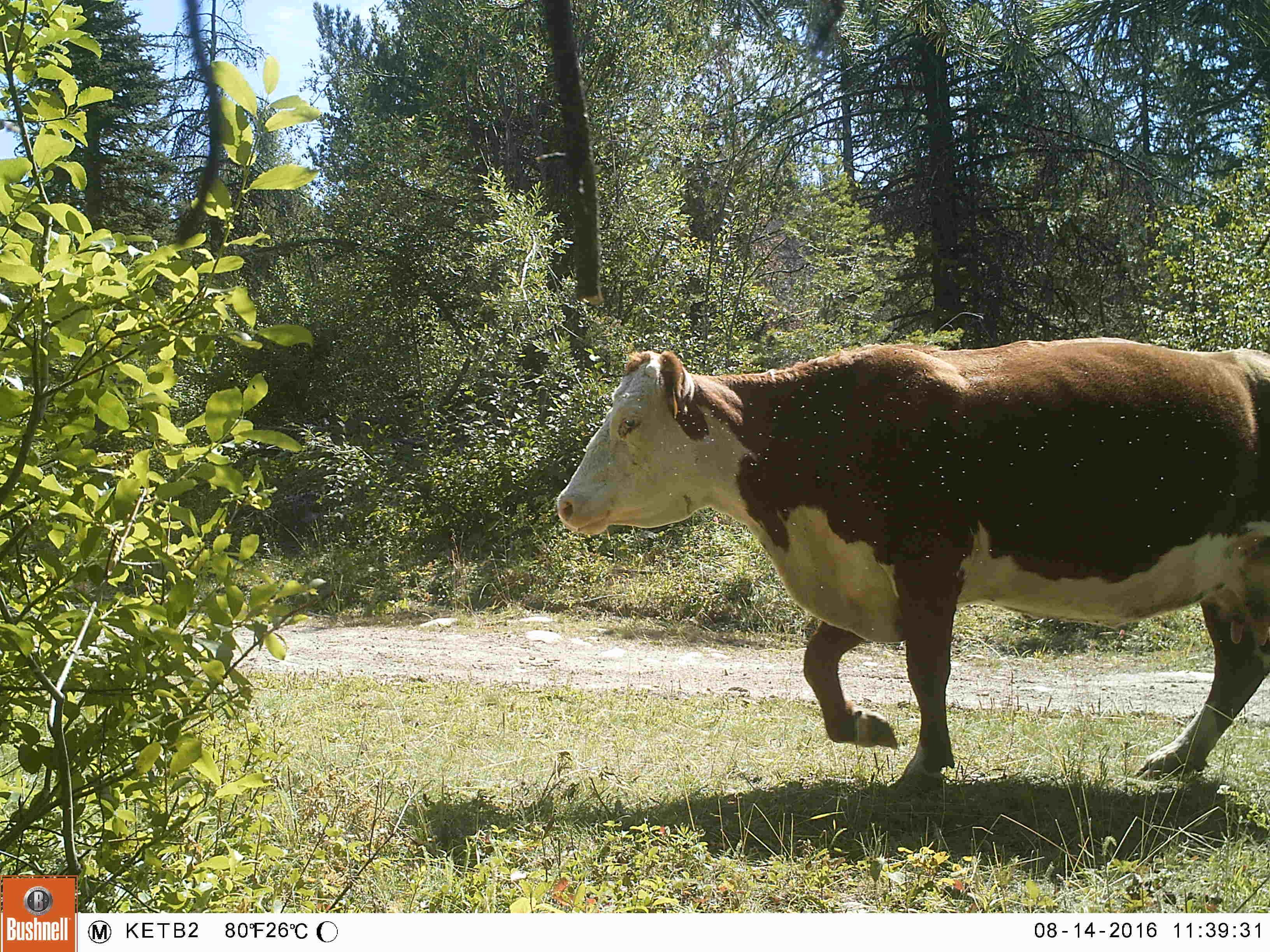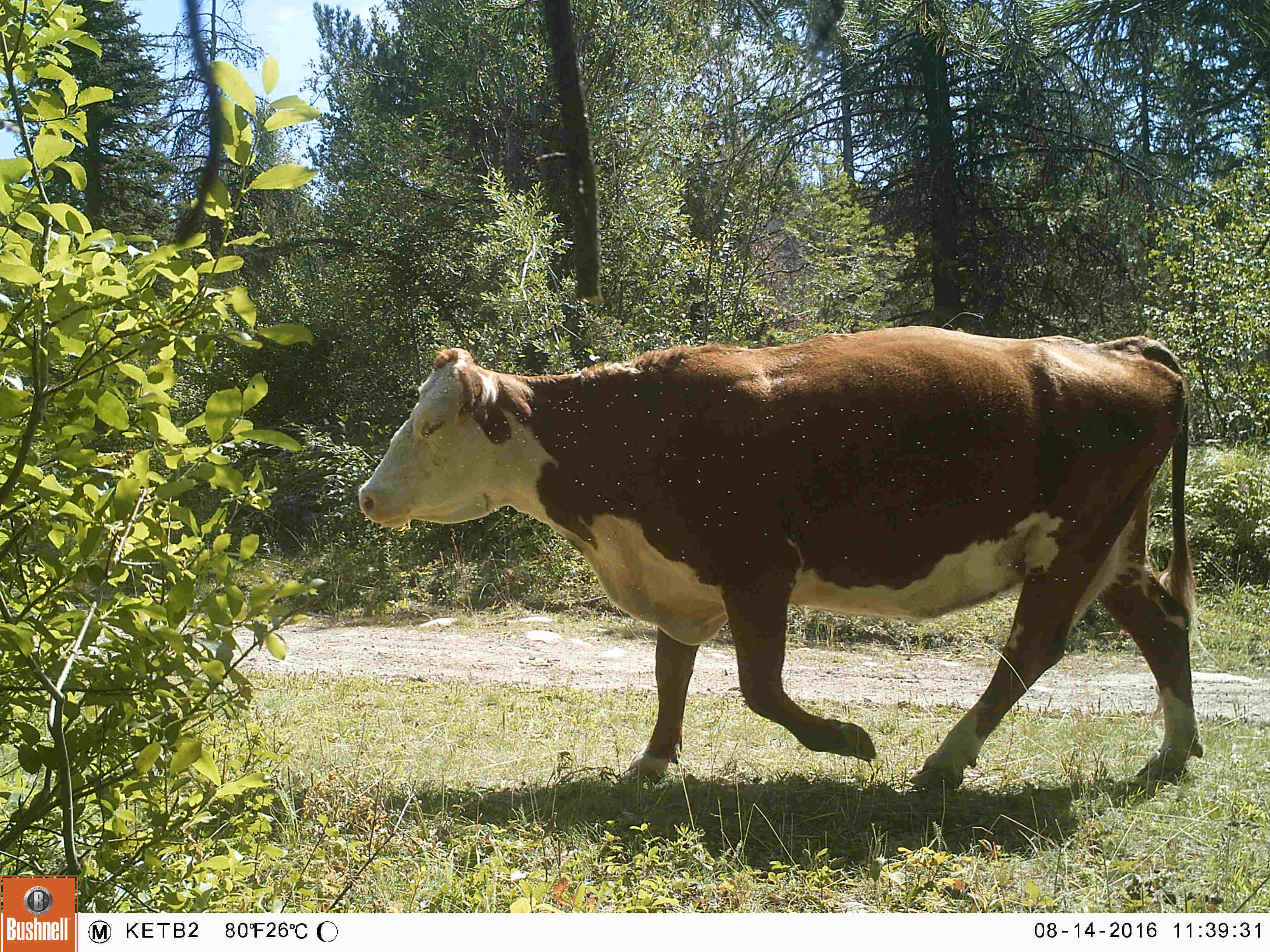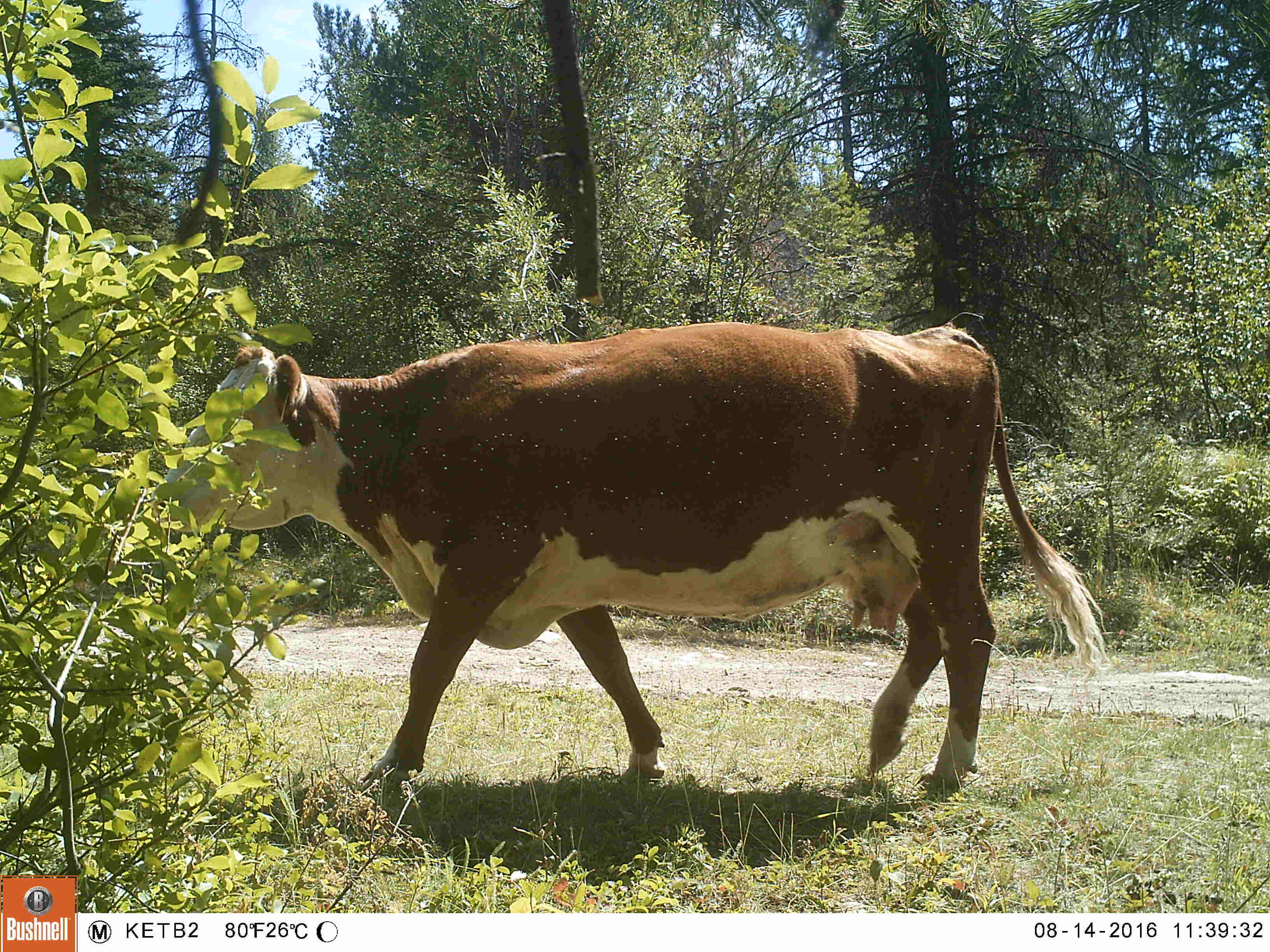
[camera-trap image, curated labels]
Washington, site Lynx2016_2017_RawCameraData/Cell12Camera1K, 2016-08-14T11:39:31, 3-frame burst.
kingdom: Animalia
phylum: Chordata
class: Mammalia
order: Artiodactyla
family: Bovidae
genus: Bos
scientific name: Bos taurus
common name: domestic cattle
Domestic cattle (Bos taurus). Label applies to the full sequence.